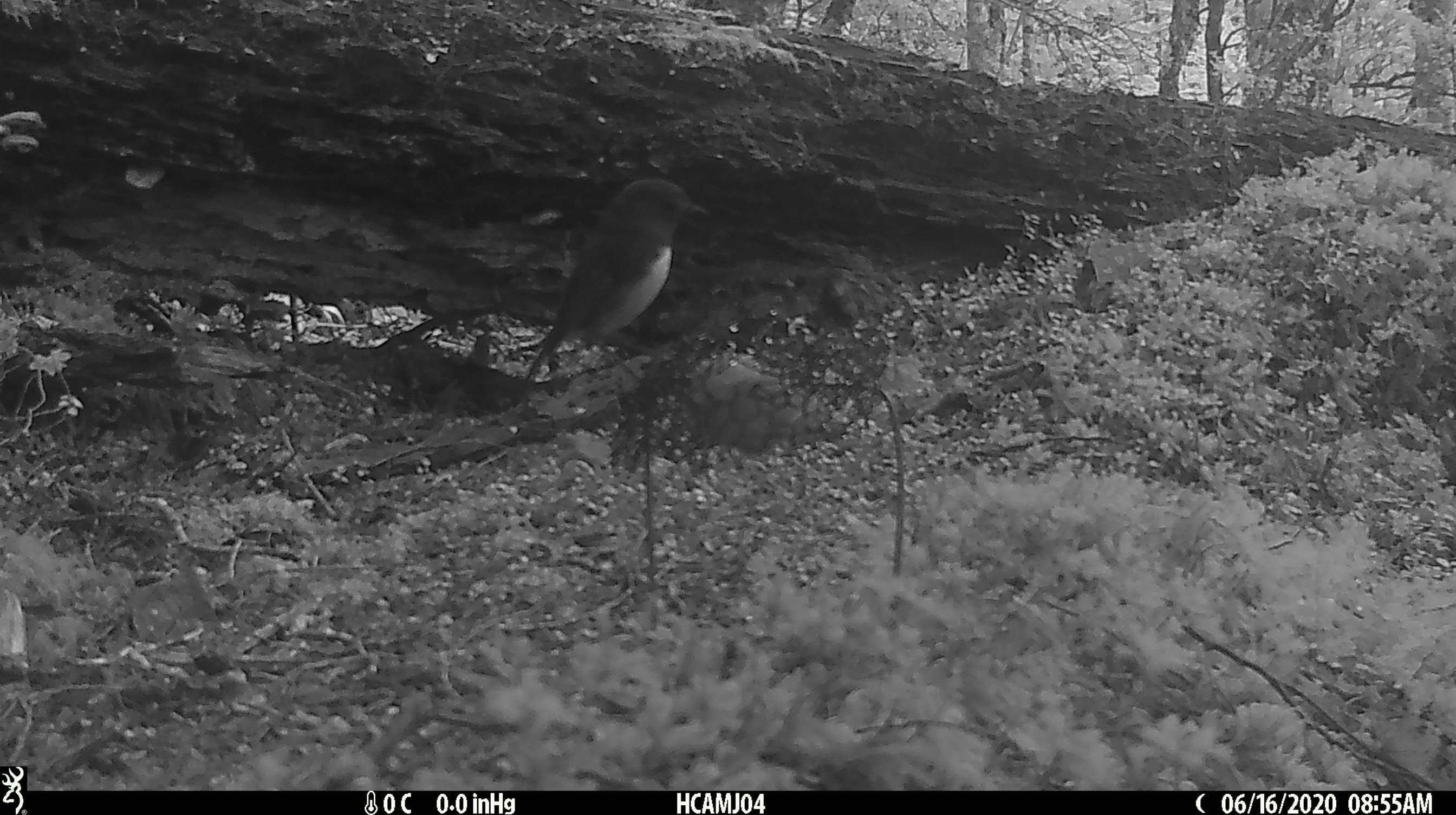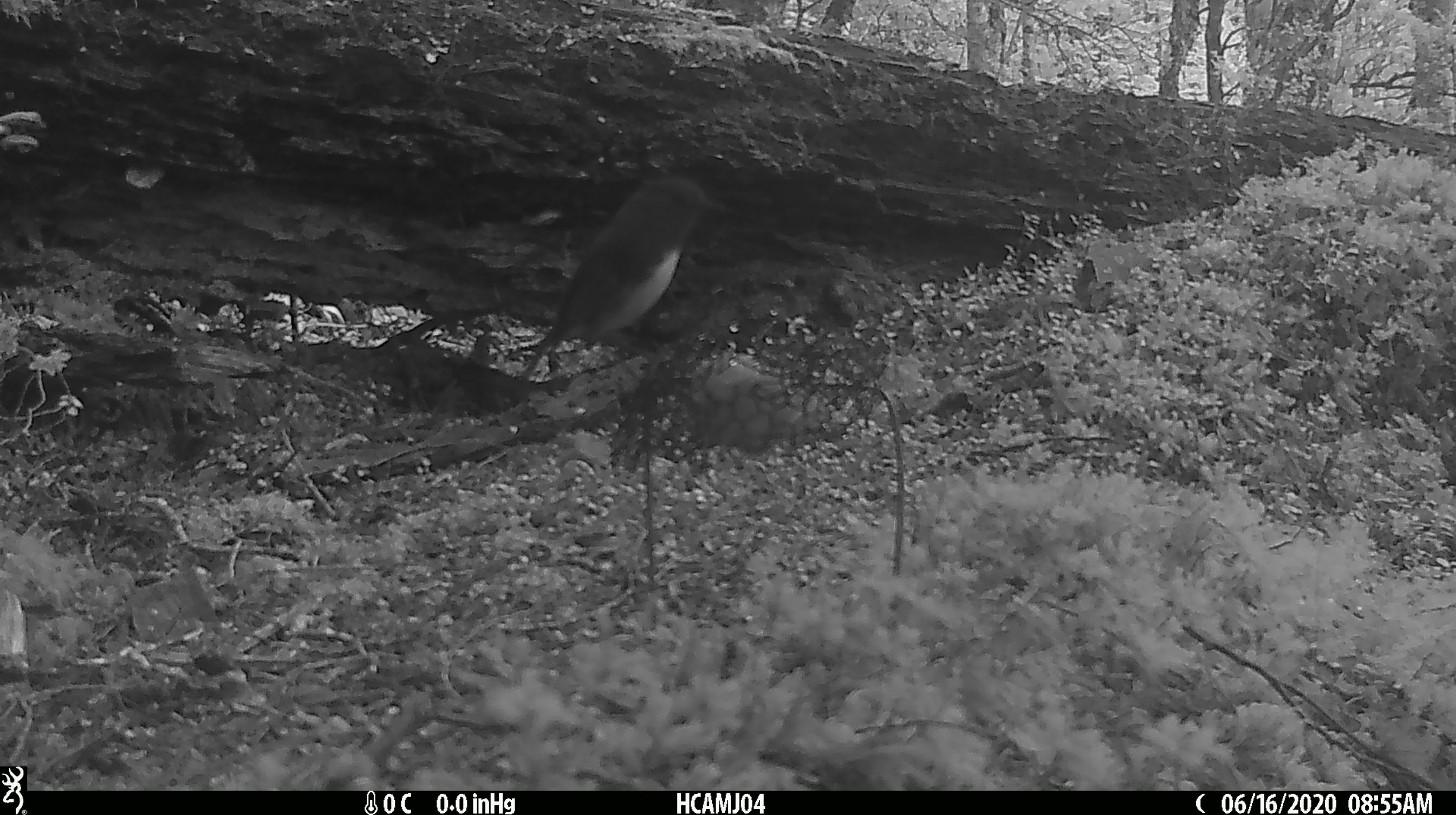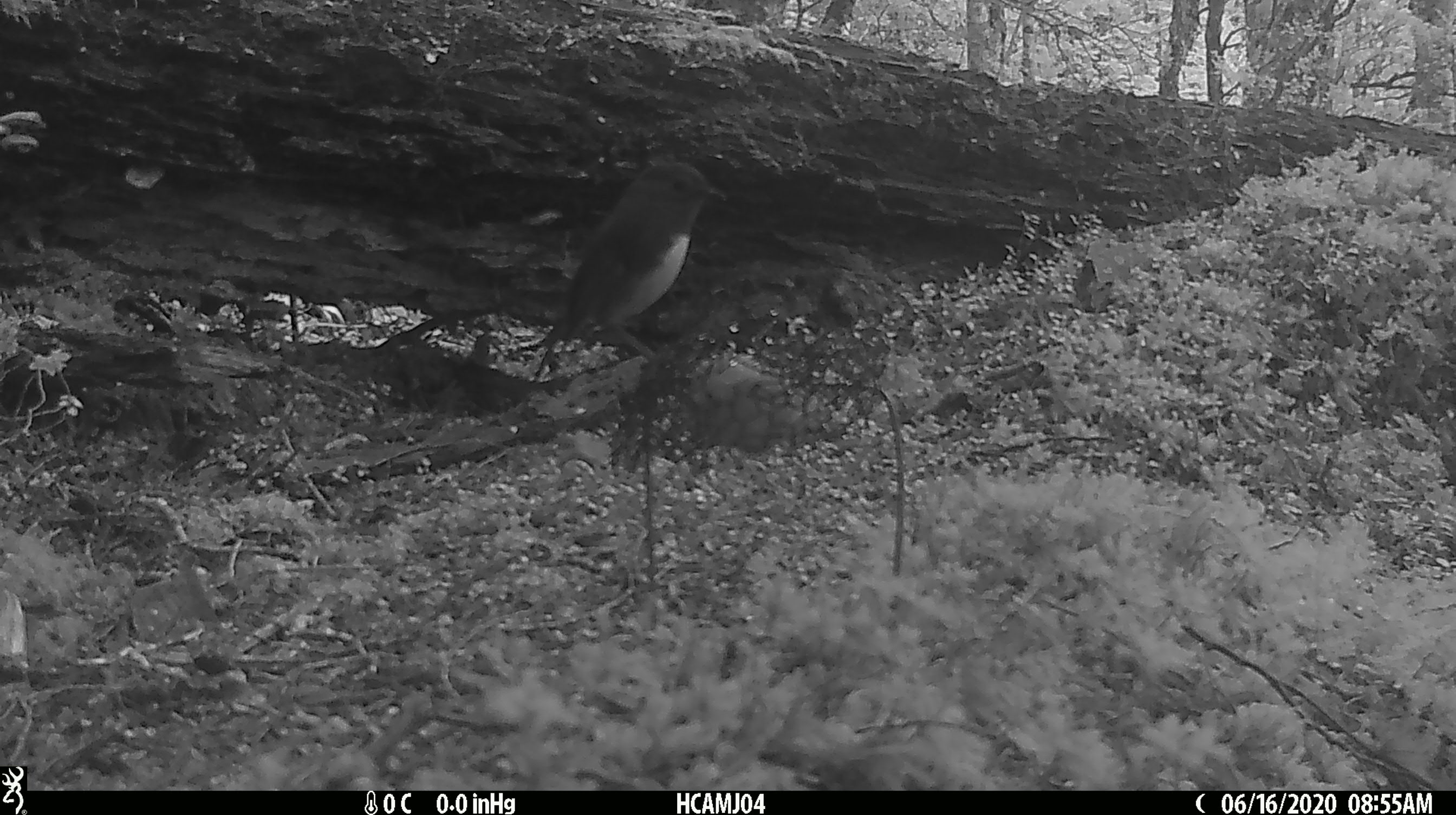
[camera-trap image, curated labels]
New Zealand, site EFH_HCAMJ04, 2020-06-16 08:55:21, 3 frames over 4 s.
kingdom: Animalia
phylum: Chordata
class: Aves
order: Passeriformes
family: Petroicidae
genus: Petroica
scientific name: Petroica australis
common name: new zealand robin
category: robin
Robin (new zealand robin) (Petroica australis).